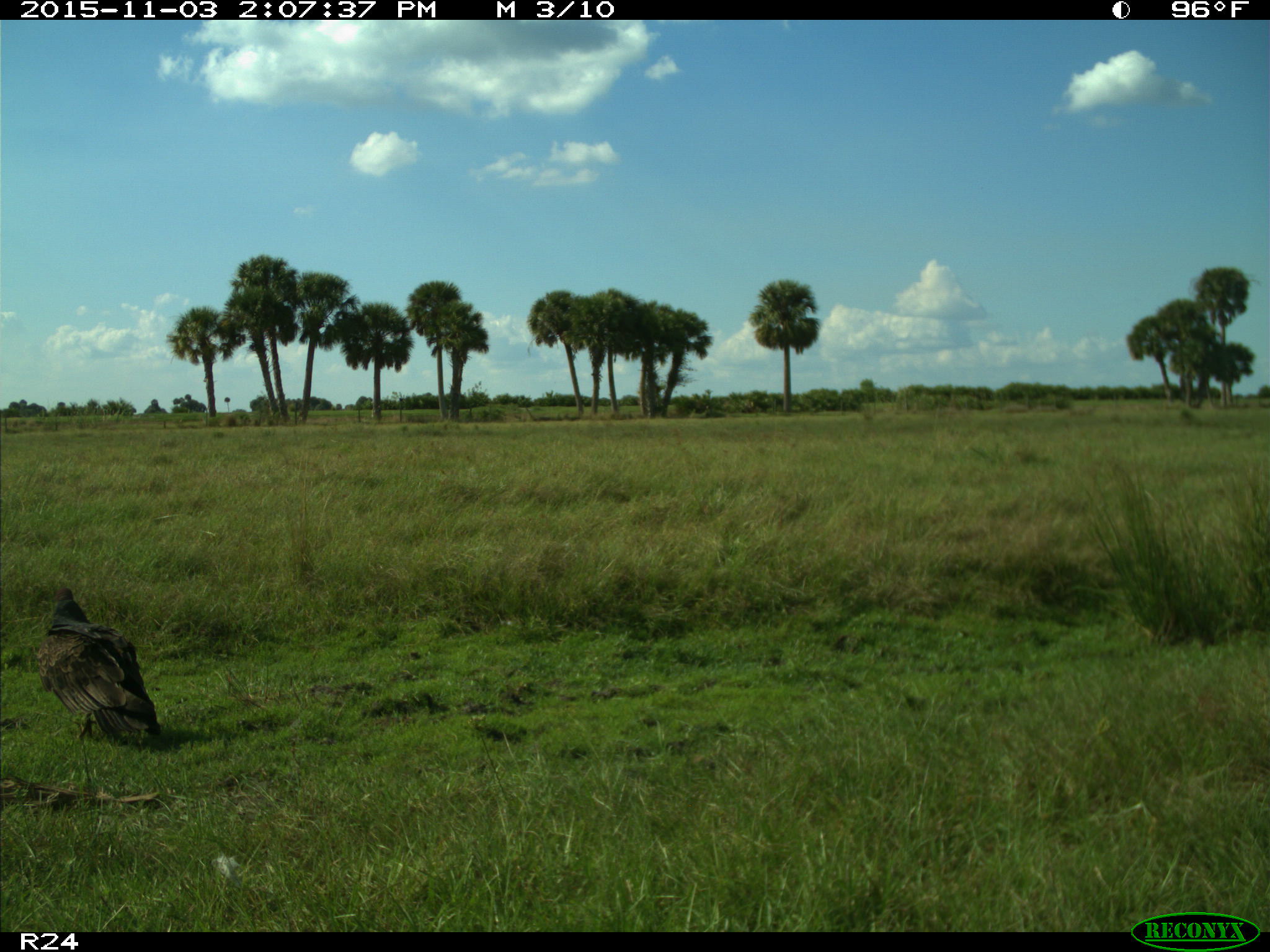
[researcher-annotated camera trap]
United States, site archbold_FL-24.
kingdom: Animalia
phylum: Chordata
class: Aves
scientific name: Aves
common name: birds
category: unidentified bird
Unidentified bird (birds) (Aves).